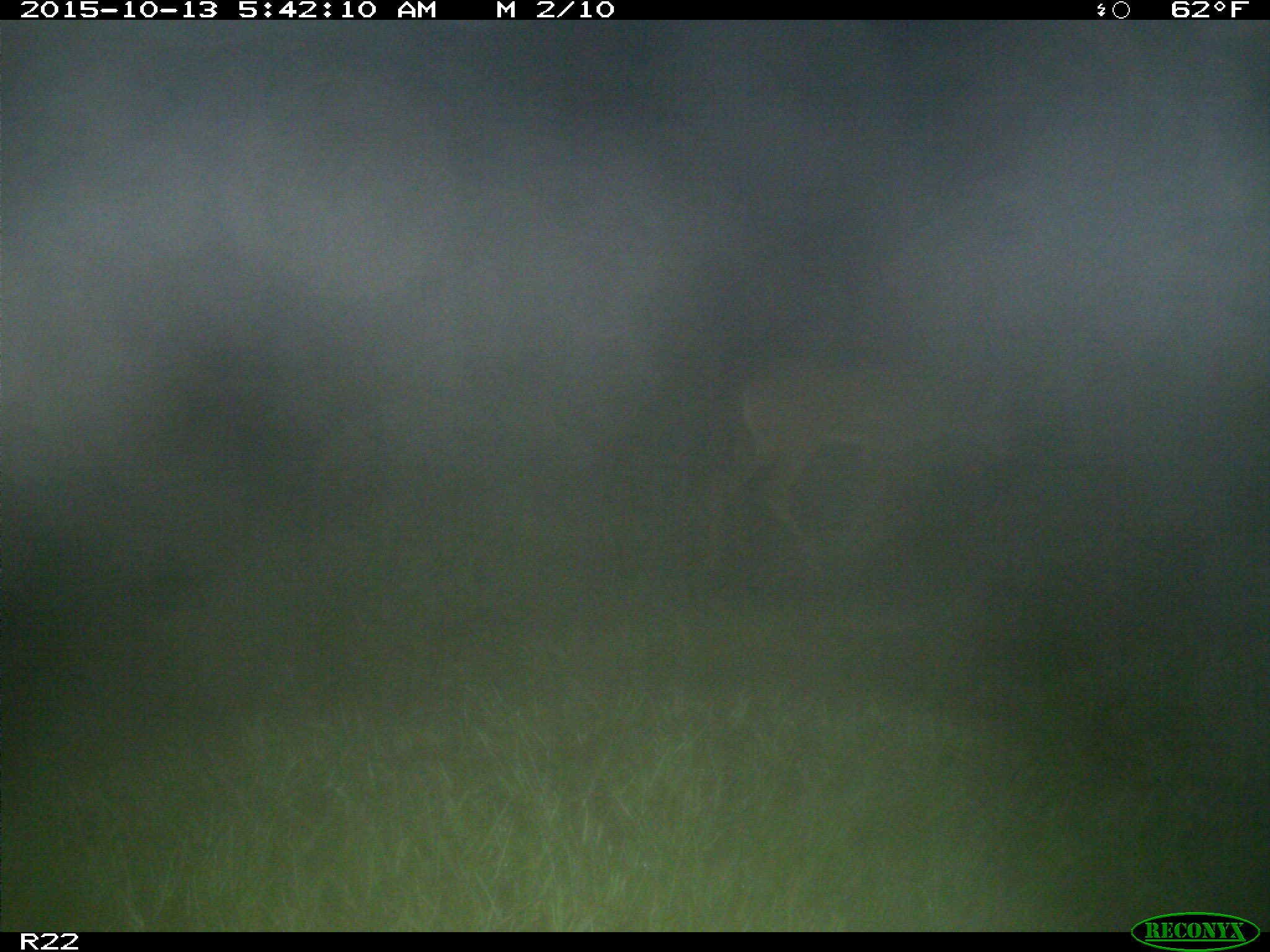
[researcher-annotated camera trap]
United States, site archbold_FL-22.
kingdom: Animalia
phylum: Chordata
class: Mammalia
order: Artiodactyla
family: Cervidae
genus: Odocoileus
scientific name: Odocoileus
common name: deer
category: unidentified deer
Unidentified deer (deer) (Odocoileus).